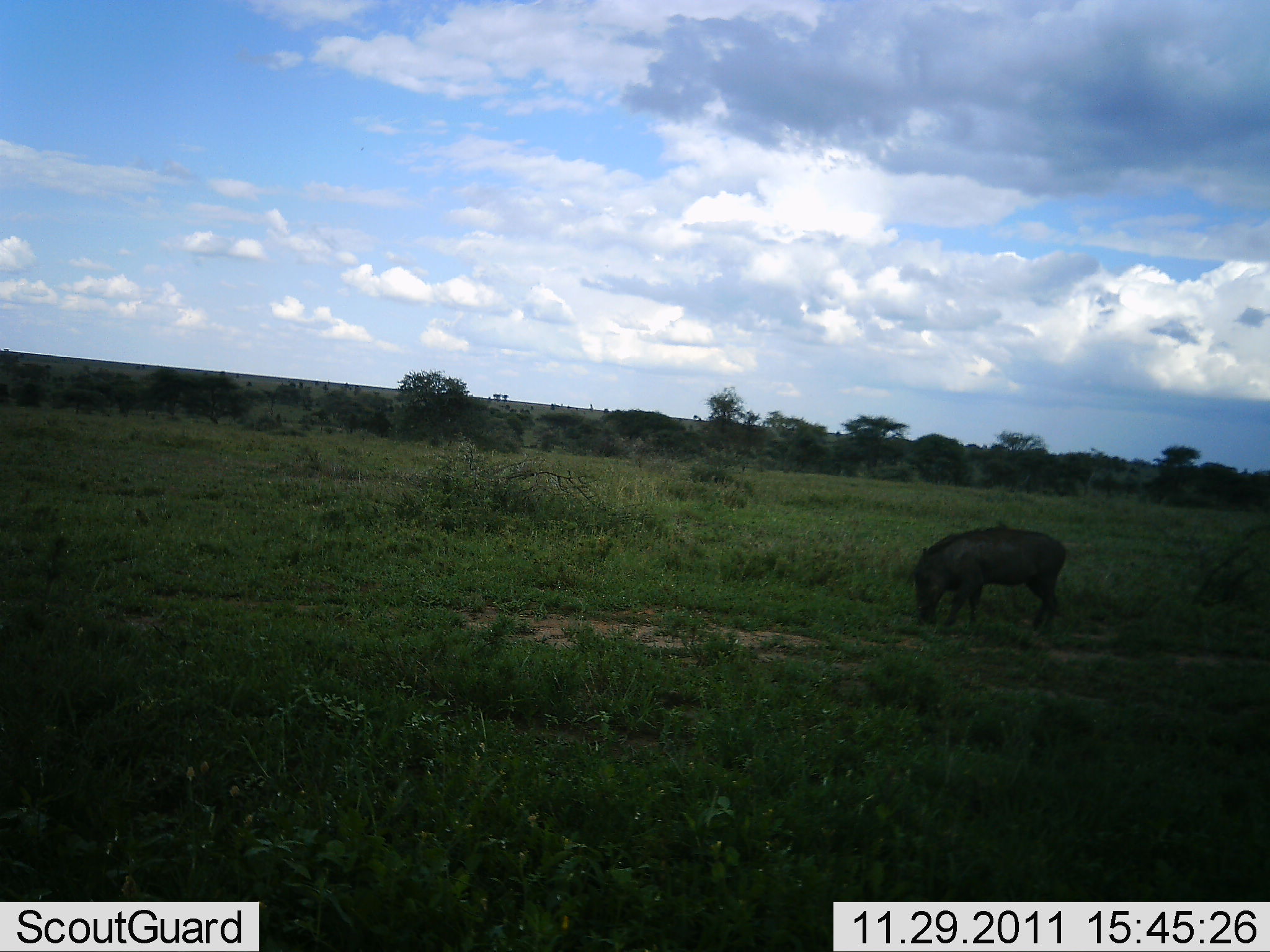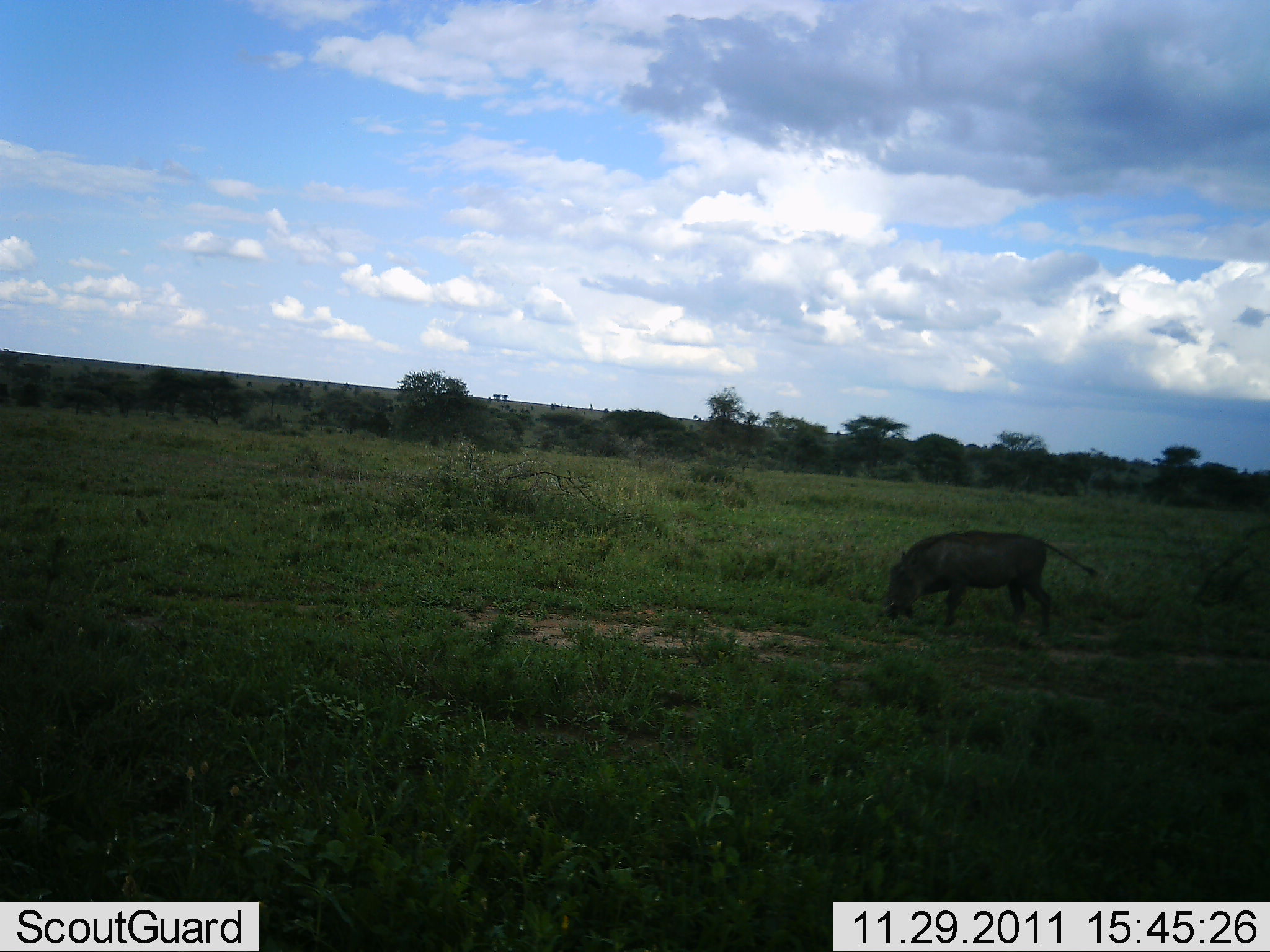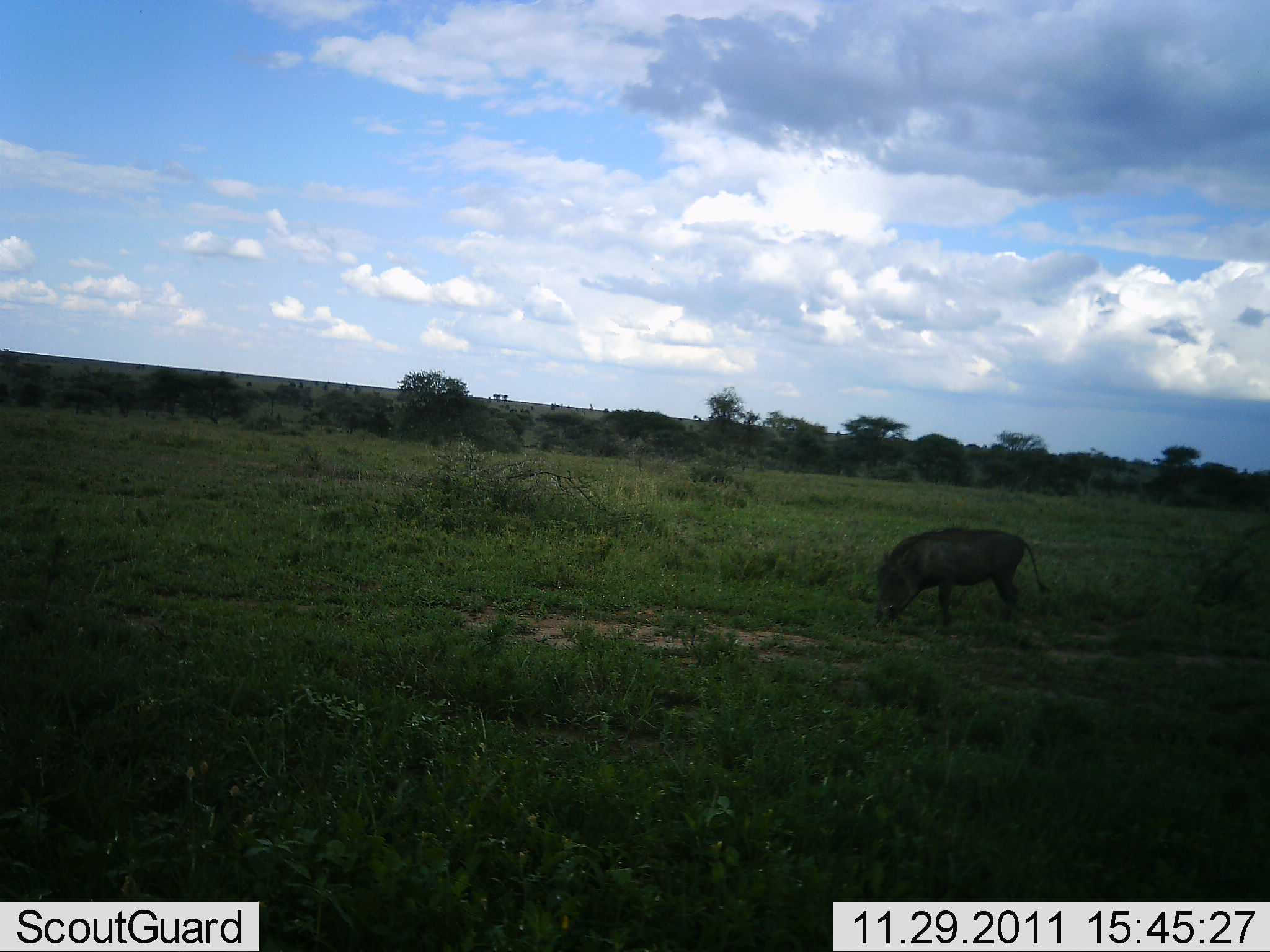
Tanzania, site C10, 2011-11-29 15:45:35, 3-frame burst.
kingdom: Animalia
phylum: Chordata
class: Mammalia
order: Artiodactyla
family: Suidae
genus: Phacochoerus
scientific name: Phacochoerus africanus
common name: warthog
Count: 1.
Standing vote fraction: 33%.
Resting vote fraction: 0%.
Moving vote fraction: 7%.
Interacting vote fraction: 0%.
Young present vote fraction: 0%.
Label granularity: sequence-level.